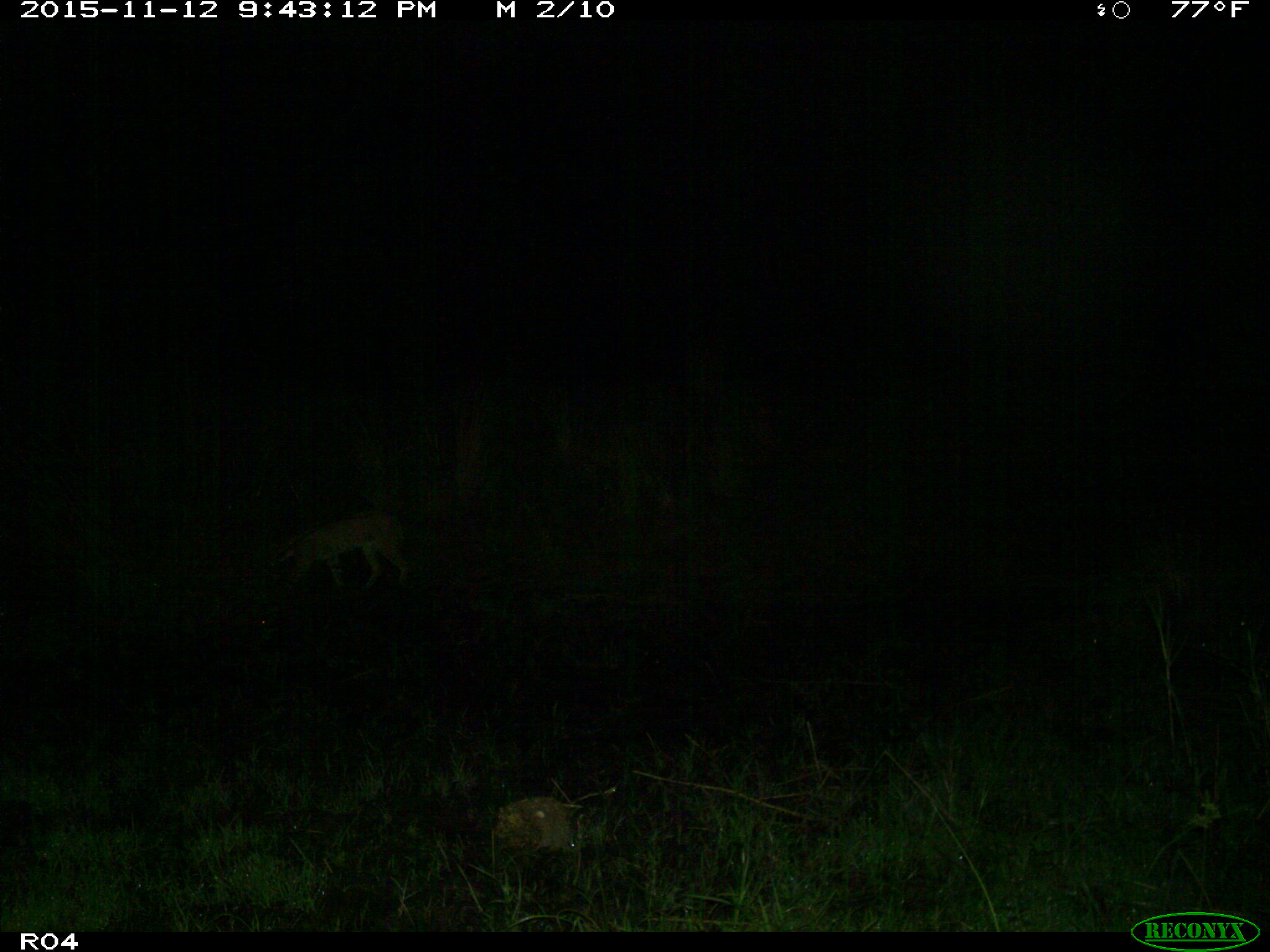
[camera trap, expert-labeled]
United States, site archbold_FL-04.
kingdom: Animalia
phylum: Chordata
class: Mammalia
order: Carnivora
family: Felidae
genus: Lynx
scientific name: Lynx rufus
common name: bobcat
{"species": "Lynx rufus (bobcat)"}